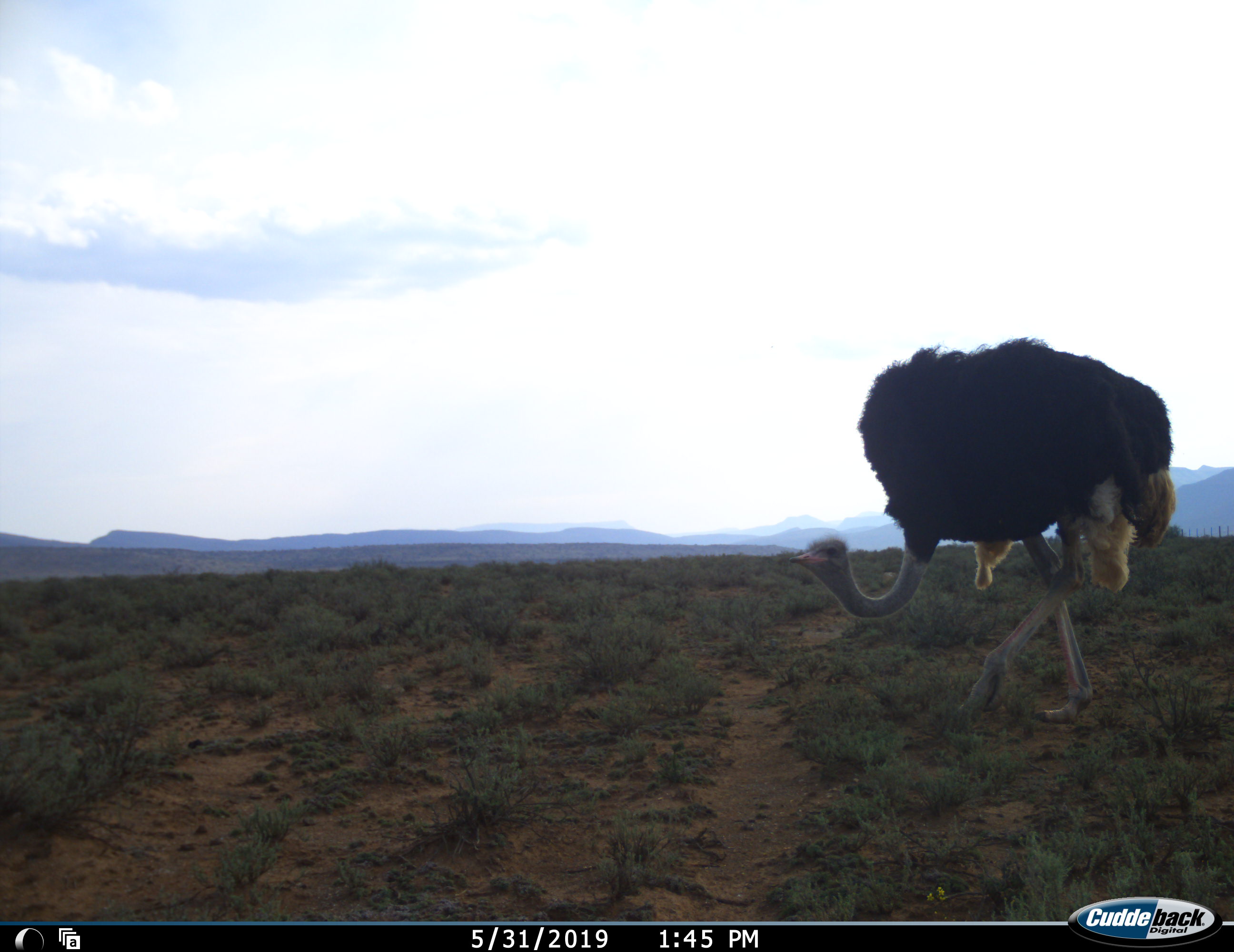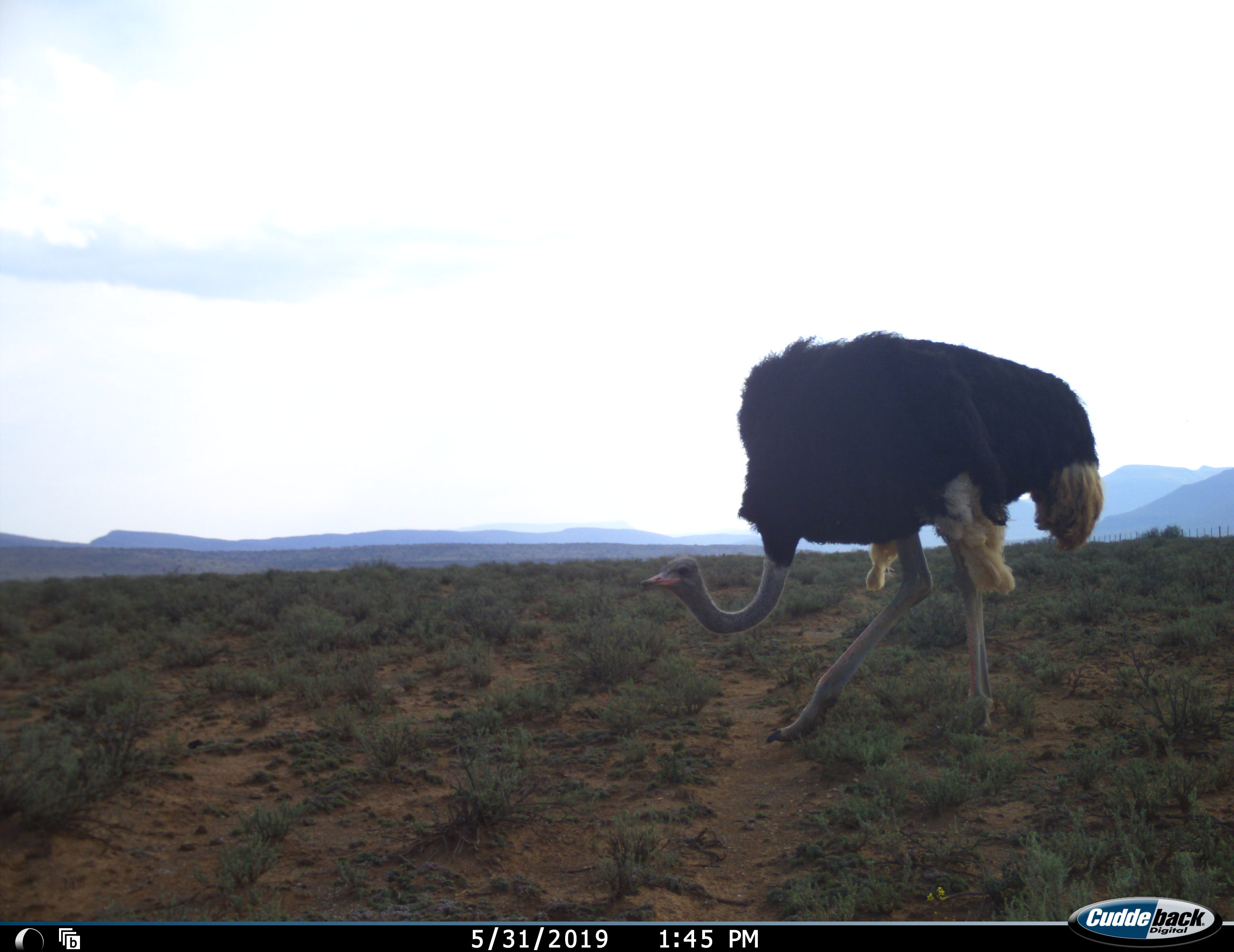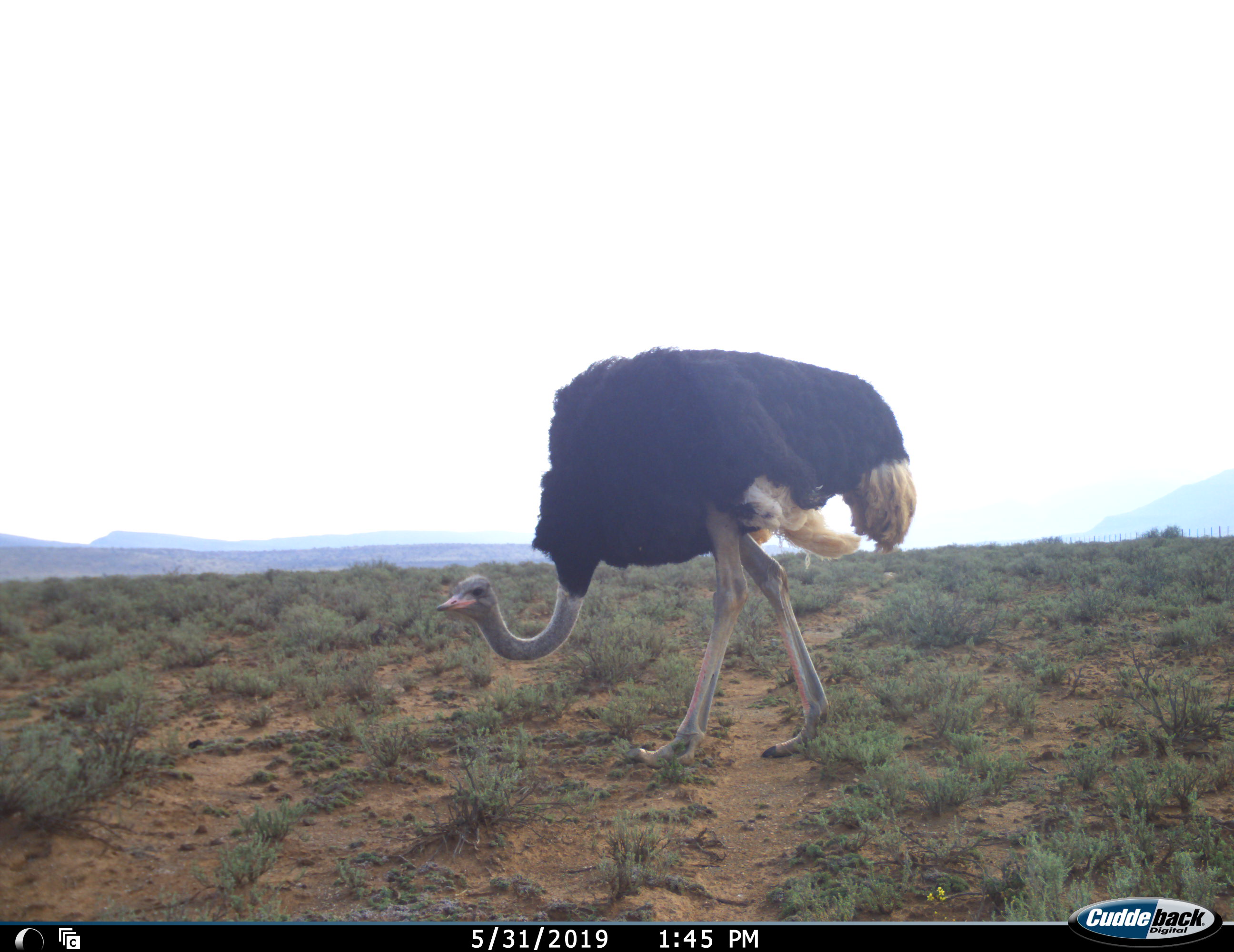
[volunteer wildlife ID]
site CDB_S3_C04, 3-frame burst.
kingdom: Animalia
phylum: Chordata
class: Aves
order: Struthioniformes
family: Struthionidae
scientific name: Struthionidae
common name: ostrich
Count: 1.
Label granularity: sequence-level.